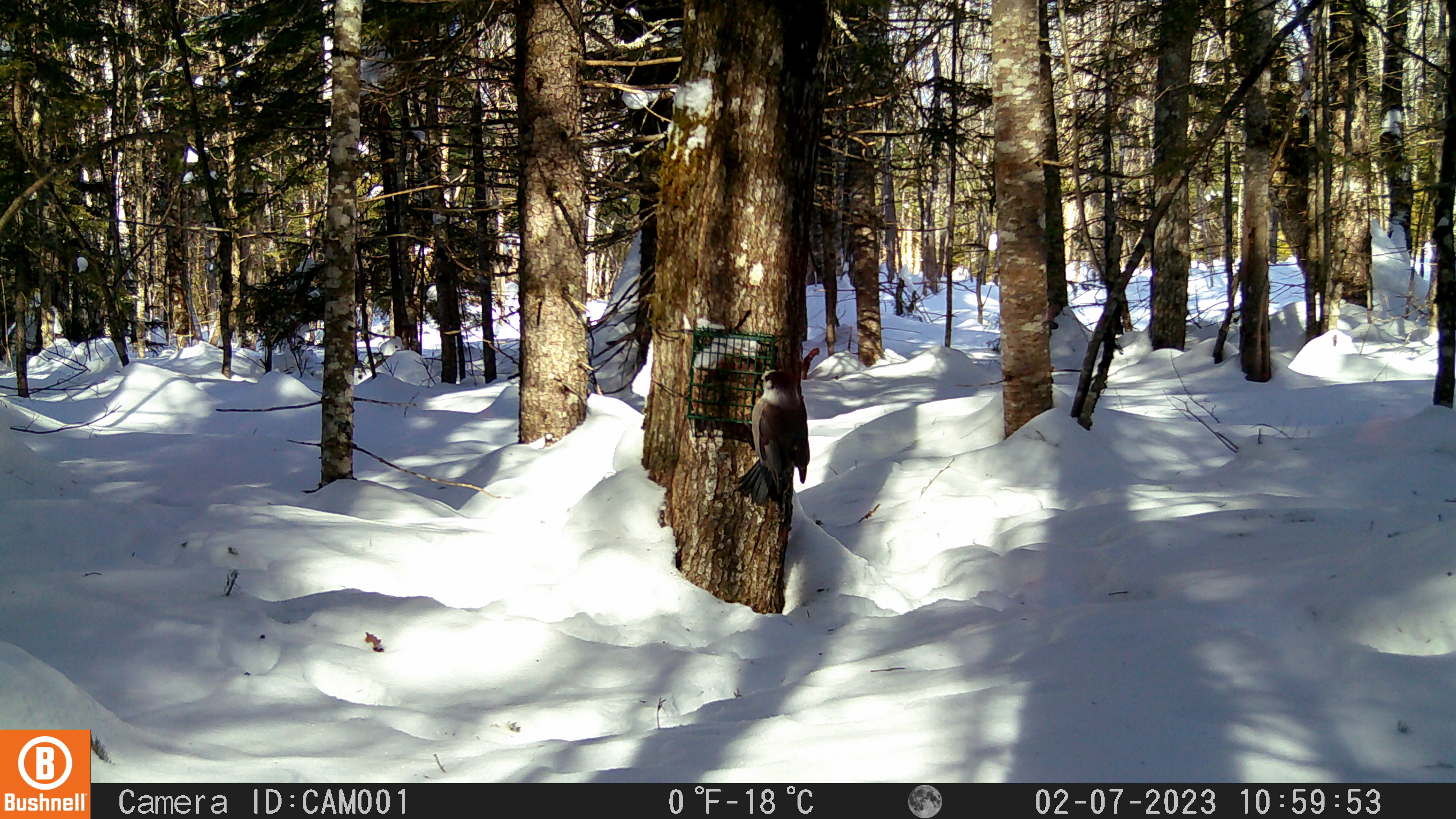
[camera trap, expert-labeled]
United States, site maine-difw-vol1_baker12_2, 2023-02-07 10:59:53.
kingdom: Animalia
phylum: Chordata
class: Aves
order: Passeriformes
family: Corvidae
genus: Perisoreus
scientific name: Perisoreus canadensis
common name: canada jay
Canada jay (Perisoreus canadensis).